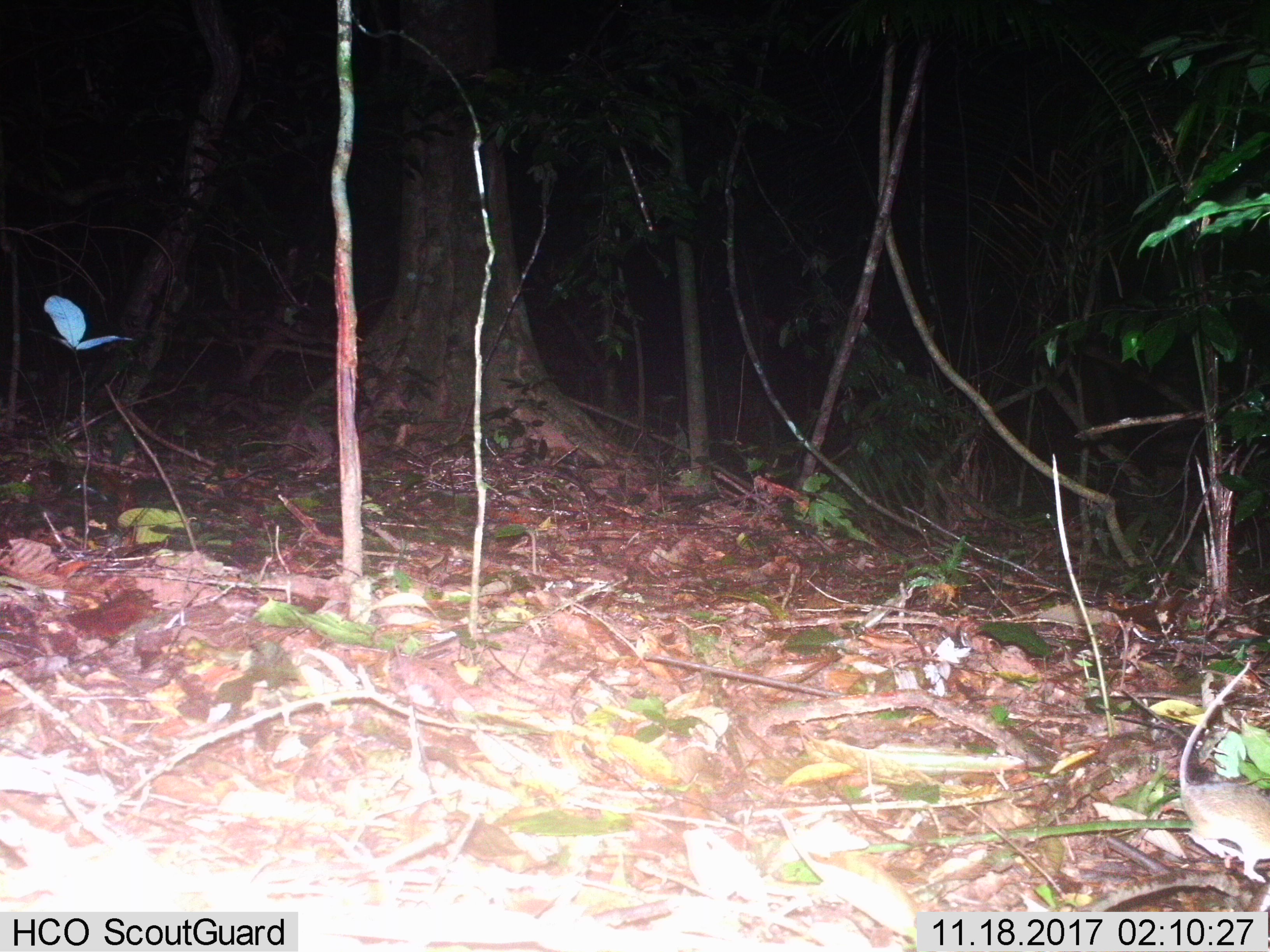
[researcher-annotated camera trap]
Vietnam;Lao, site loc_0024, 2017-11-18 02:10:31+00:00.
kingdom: Animalia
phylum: Chordata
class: Mammalia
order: Rodentia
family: Muridae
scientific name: Muridae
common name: old-world mice and rats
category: unidentified murid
Unidentified murid (old-world mice and rats) (Muridae). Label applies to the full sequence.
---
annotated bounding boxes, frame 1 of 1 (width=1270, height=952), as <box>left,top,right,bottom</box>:
unidentified murid: <box>1177,659,1270,884</box>